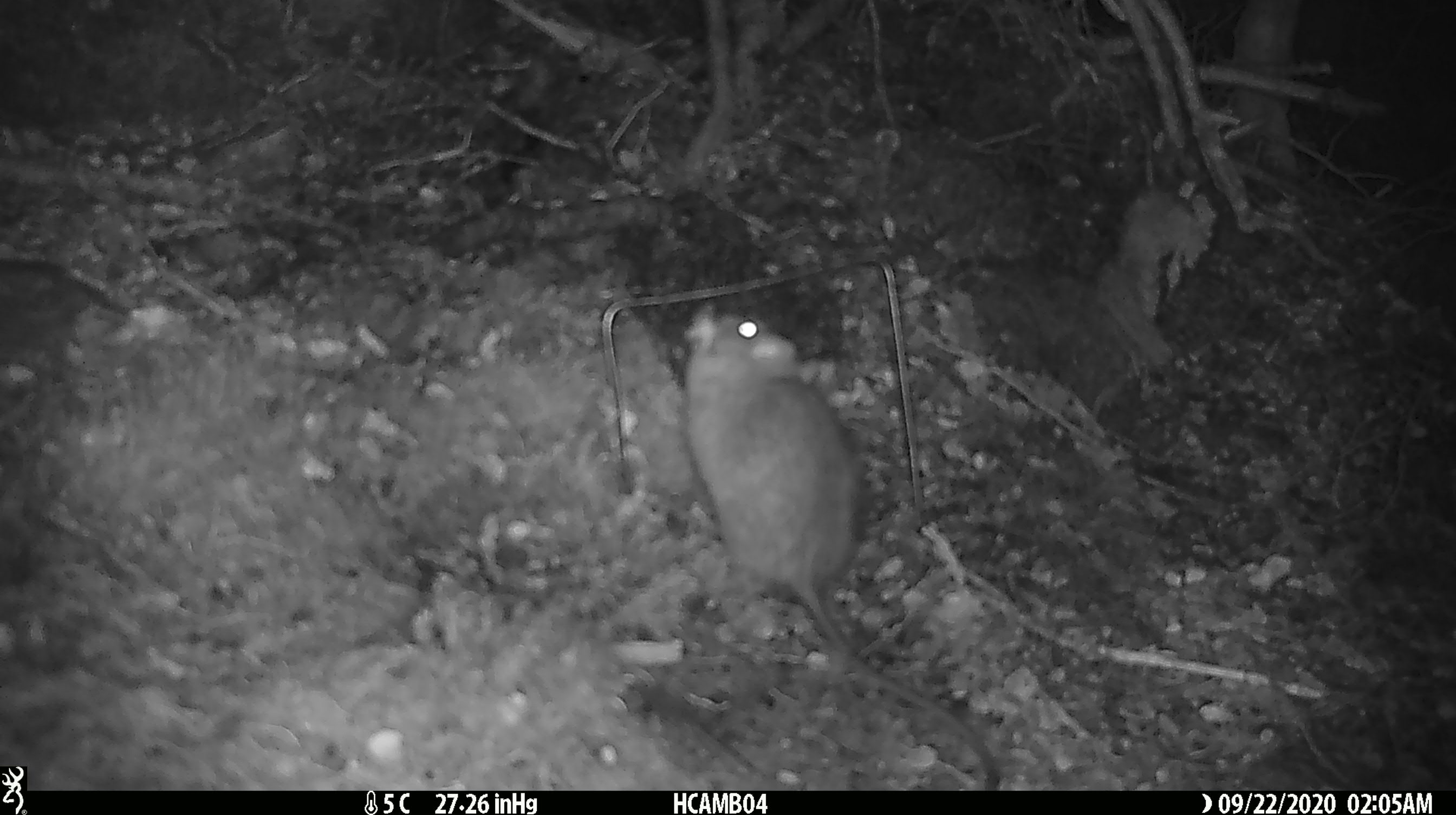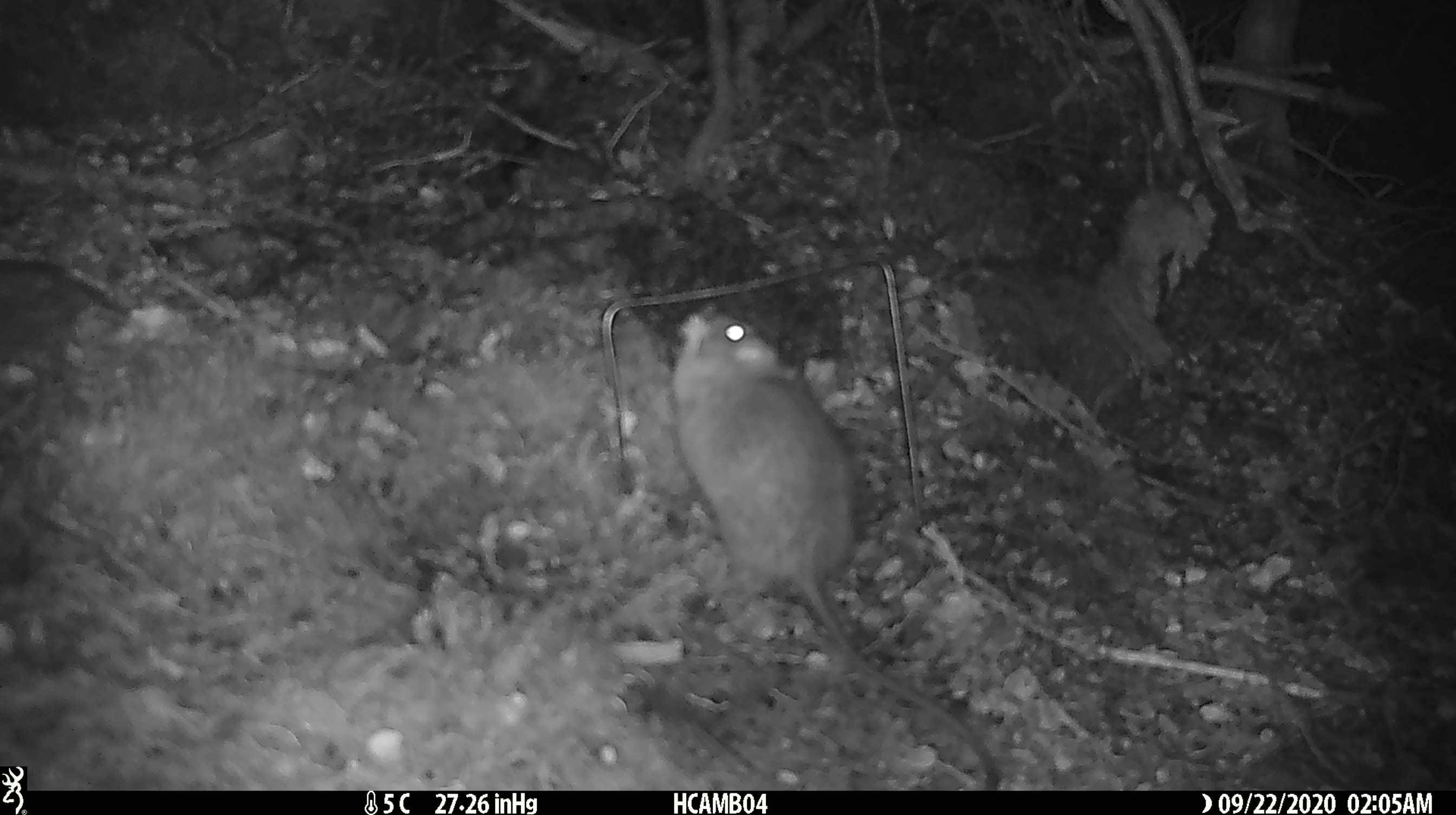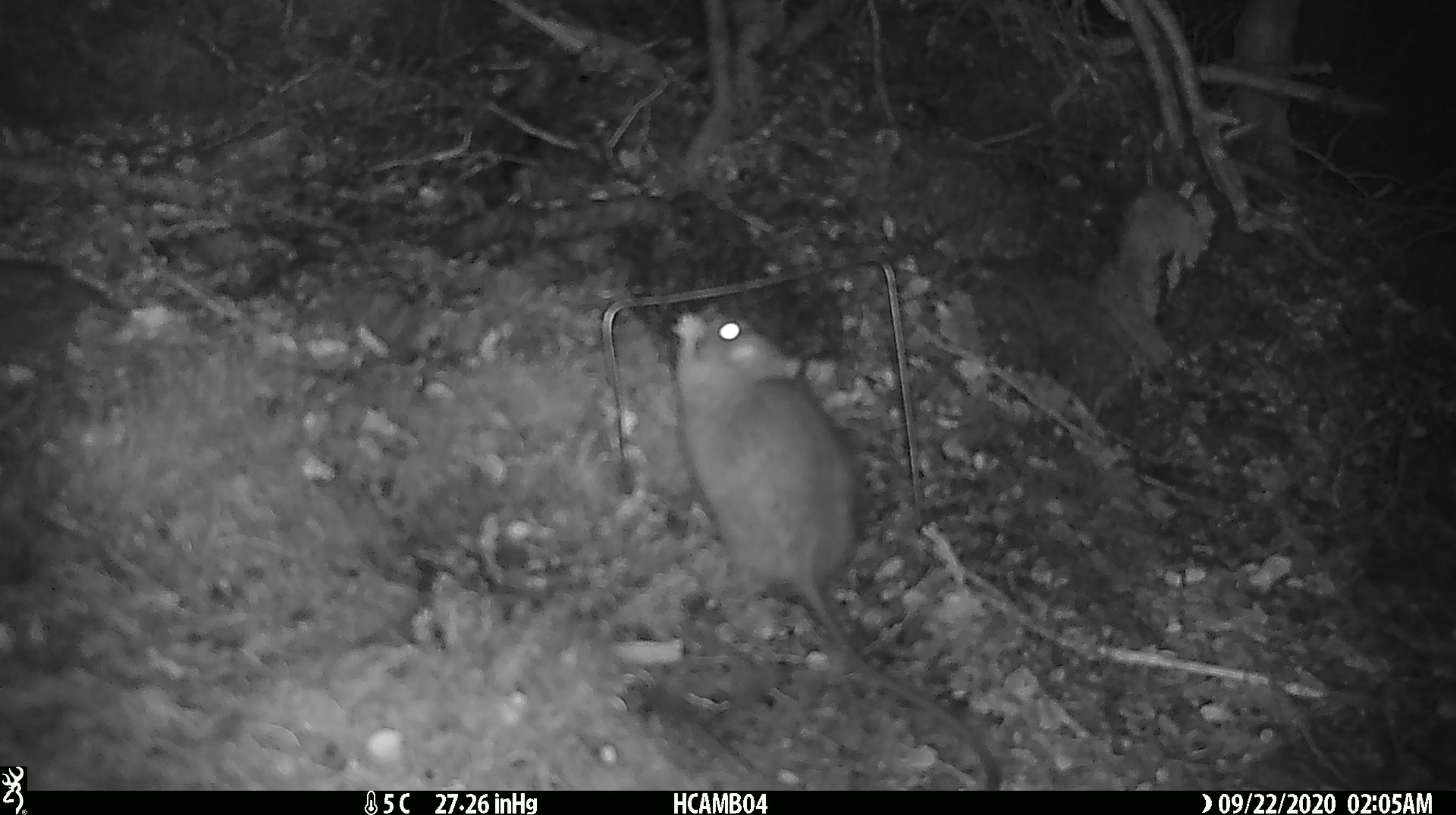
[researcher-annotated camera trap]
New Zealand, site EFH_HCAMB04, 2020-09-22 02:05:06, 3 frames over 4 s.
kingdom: Animalia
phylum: Chordata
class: Mammalia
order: Rodentia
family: Muridae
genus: Rattus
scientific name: Rattus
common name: rat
Rat (Rattus).